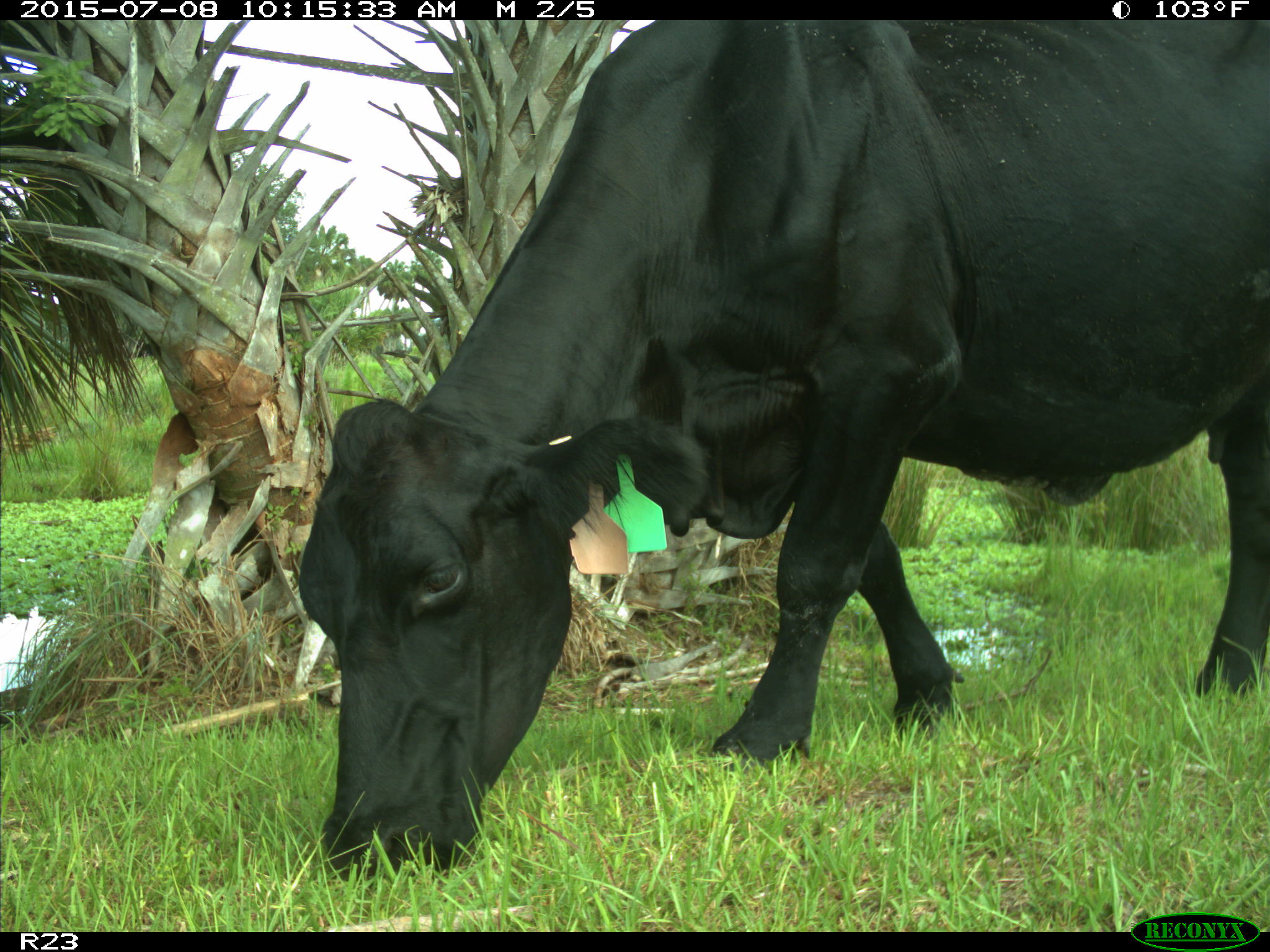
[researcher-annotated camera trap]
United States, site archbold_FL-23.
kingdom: Animalia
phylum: Chordata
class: Mammalia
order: Artiodactyla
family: Bovidae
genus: Bos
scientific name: Bos taurus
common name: domestic cow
Bos taurus (domestic cow).